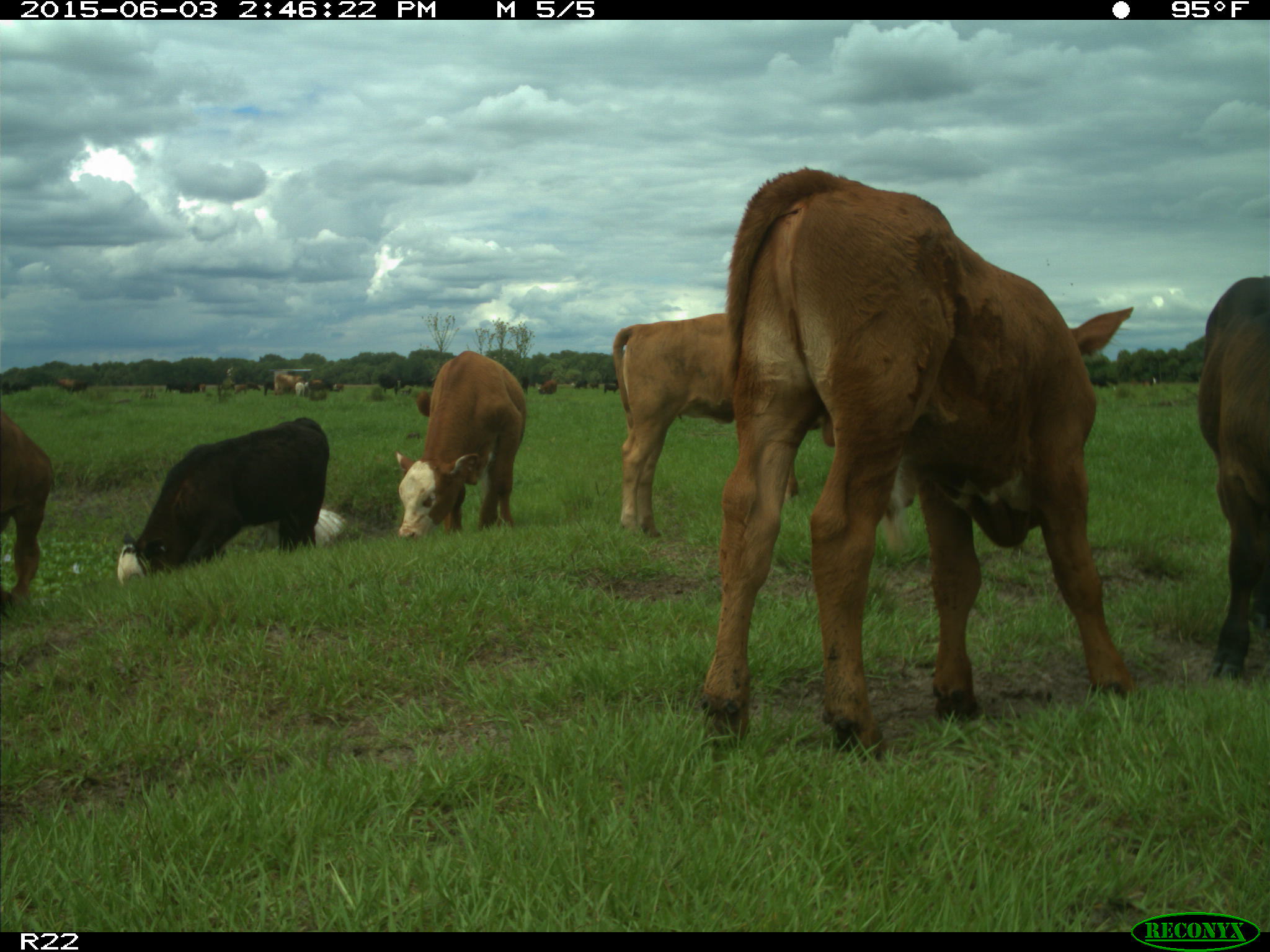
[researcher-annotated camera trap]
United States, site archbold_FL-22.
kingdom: Animalia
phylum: Chordata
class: Mammalia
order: Artiodactyla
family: Bovidae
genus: Bos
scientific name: Bos taurus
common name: domestic cow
Bos taurus (domestic cow).